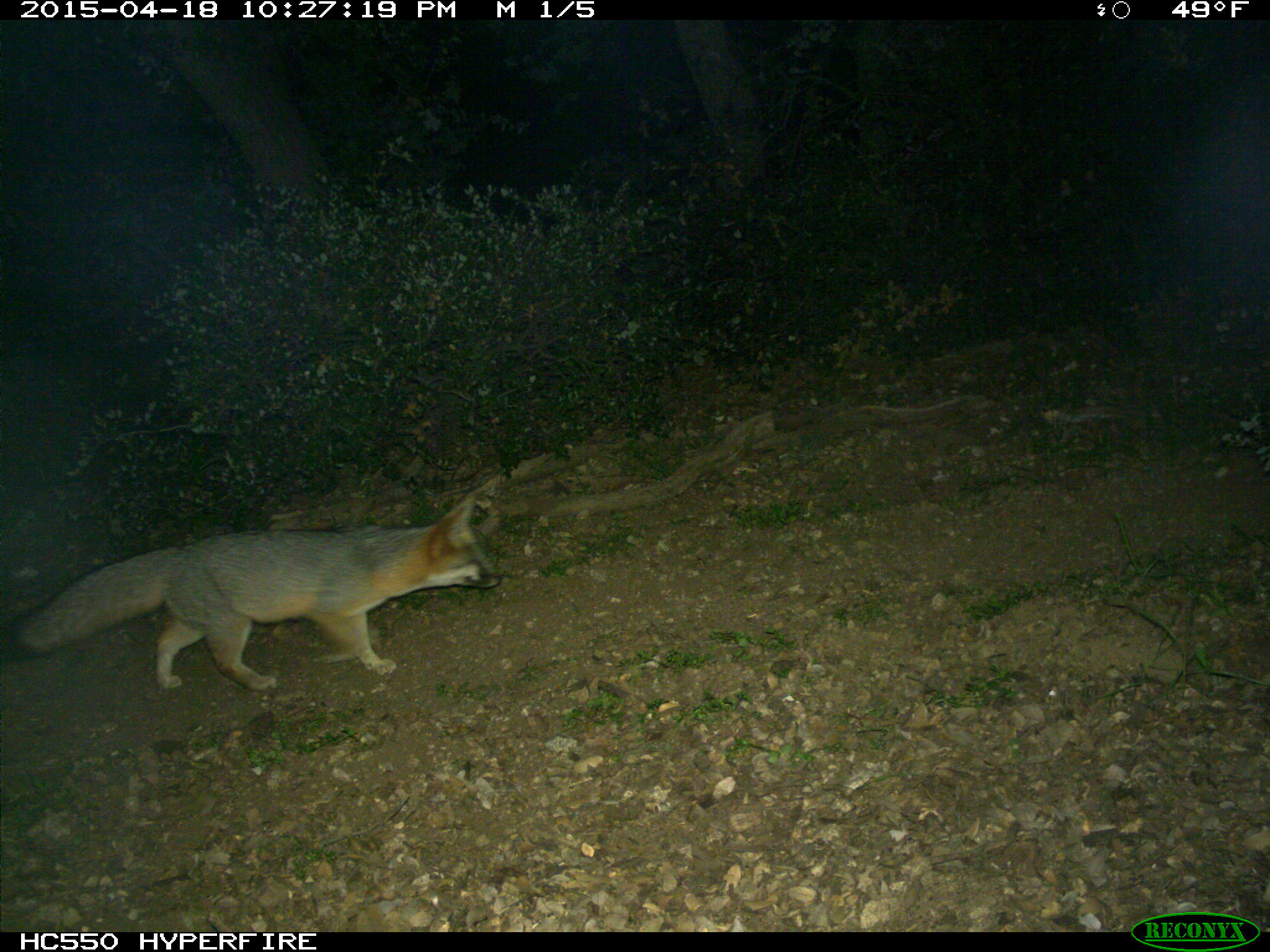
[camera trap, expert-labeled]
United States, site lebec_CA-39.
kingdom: Animalia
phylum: Chordata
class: Mammalia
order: Carnivora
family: Canidae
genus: Urocyon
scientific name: Urocyon cinereoargenteus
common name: gray fox